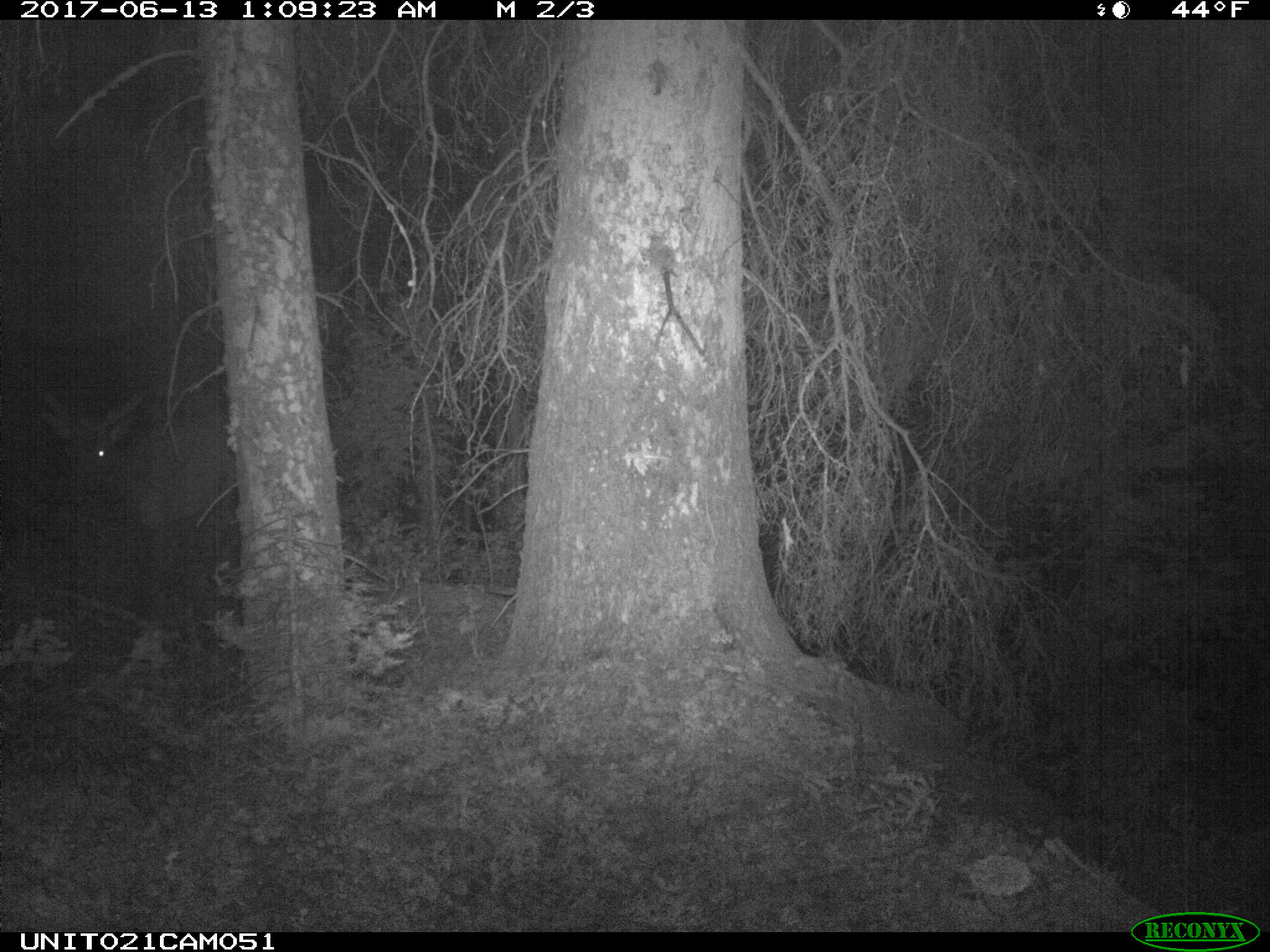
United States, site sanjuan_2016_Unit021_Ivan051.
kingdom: Animalia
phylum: Chordata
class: Mammalia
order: Artiodactyla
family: Cervidae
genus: Cervus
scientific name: Cervus elaphus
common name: red deer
Cervus elaphus (red deer).